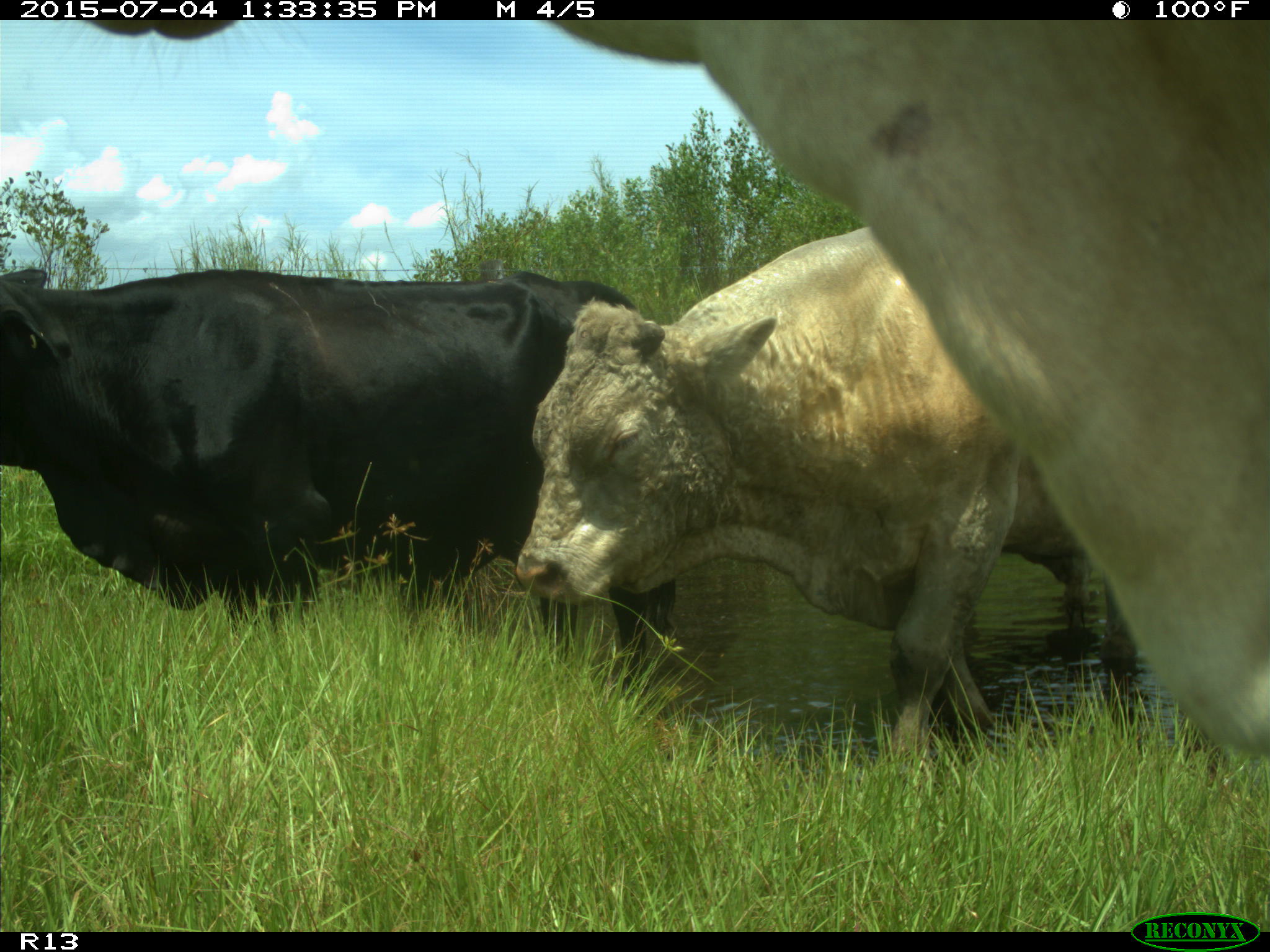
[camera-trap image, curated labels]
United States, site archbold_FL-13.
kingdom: Animalia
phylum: Chordata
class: Mammalia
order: Artiodactyla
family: Bovidae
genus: Bos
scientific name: Bos taurus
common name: domestic cow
Bos taurus (domestic cow).